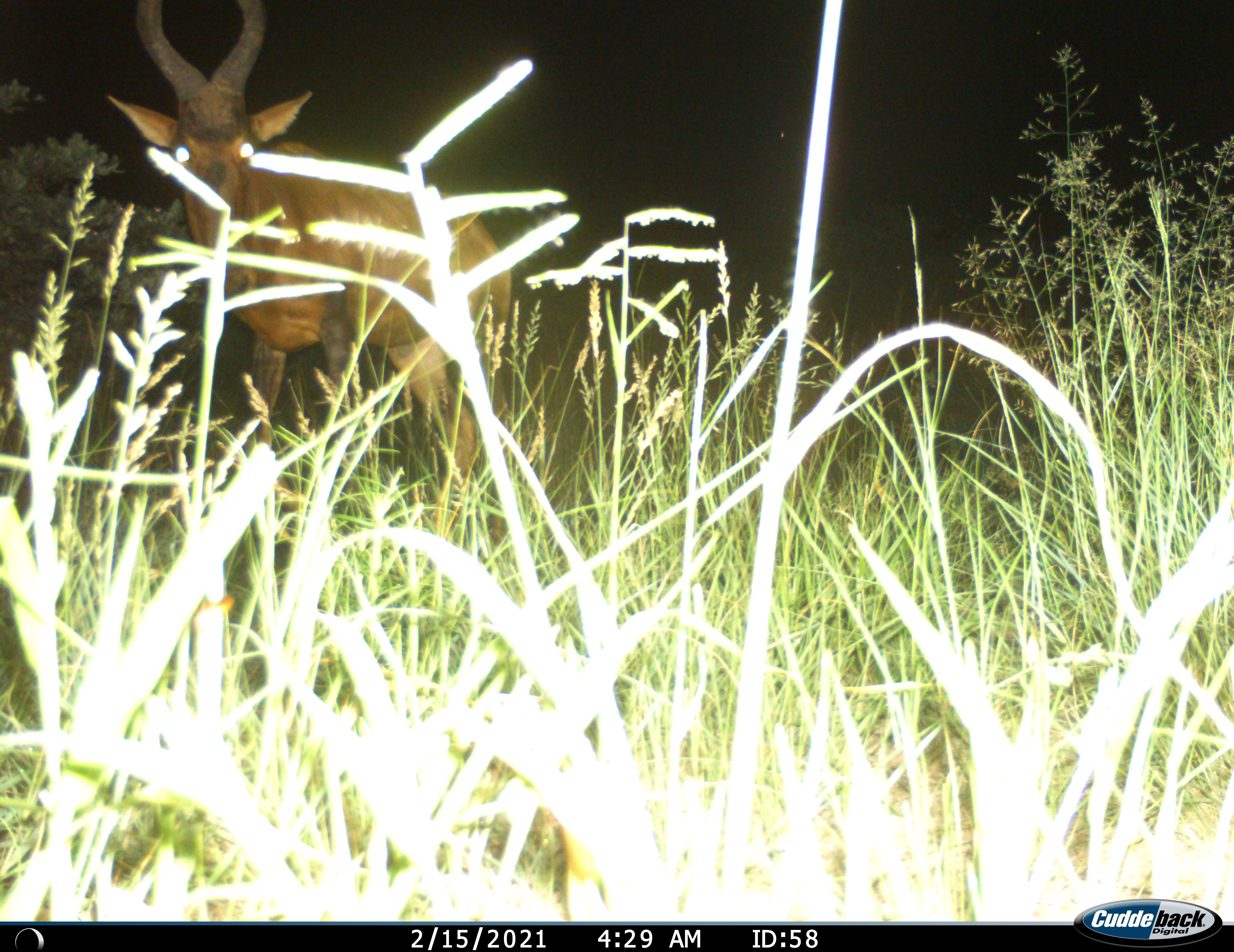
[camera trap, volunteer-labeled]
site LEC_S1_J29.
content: unidentified animal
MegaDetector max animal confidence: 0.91